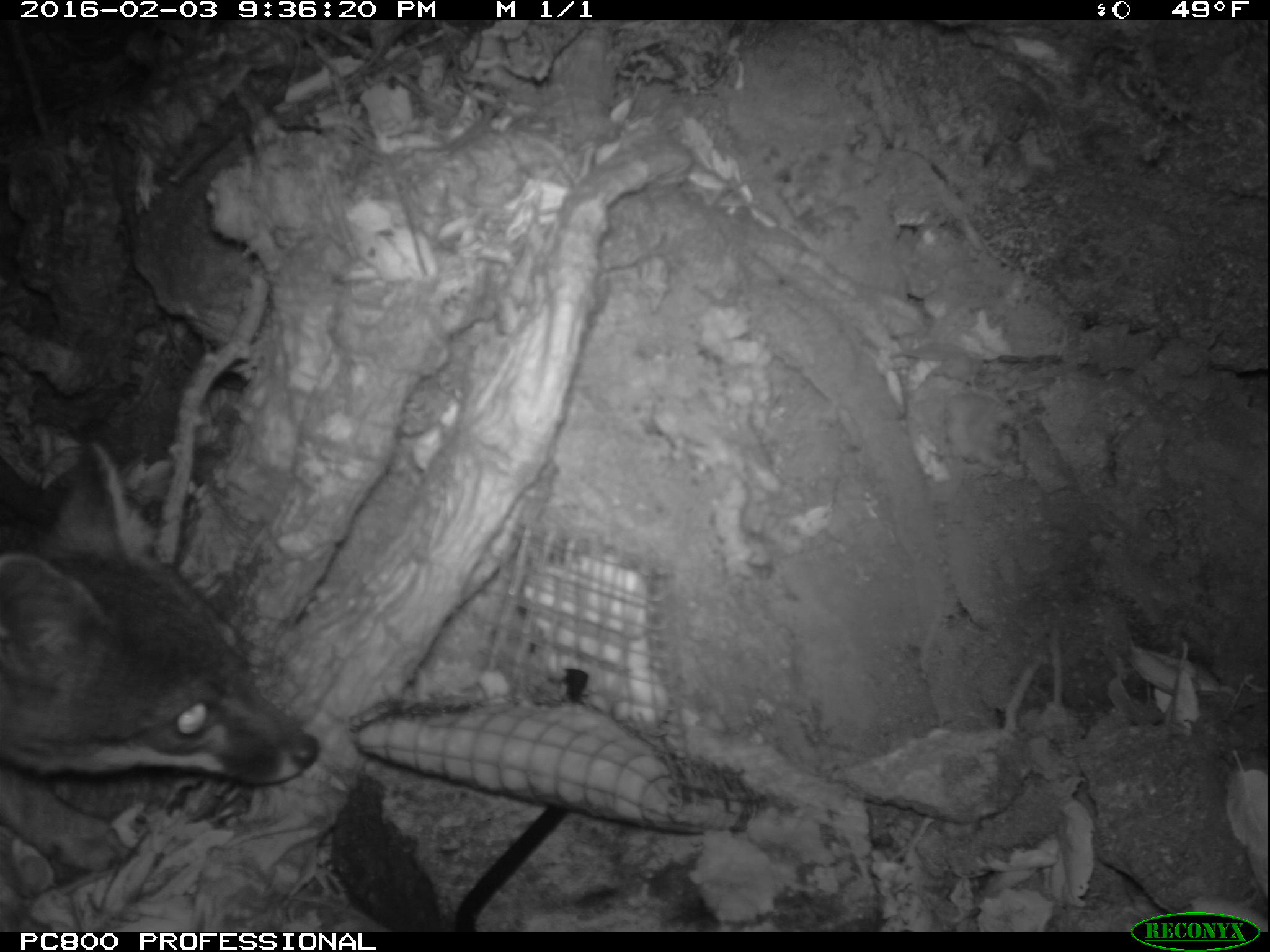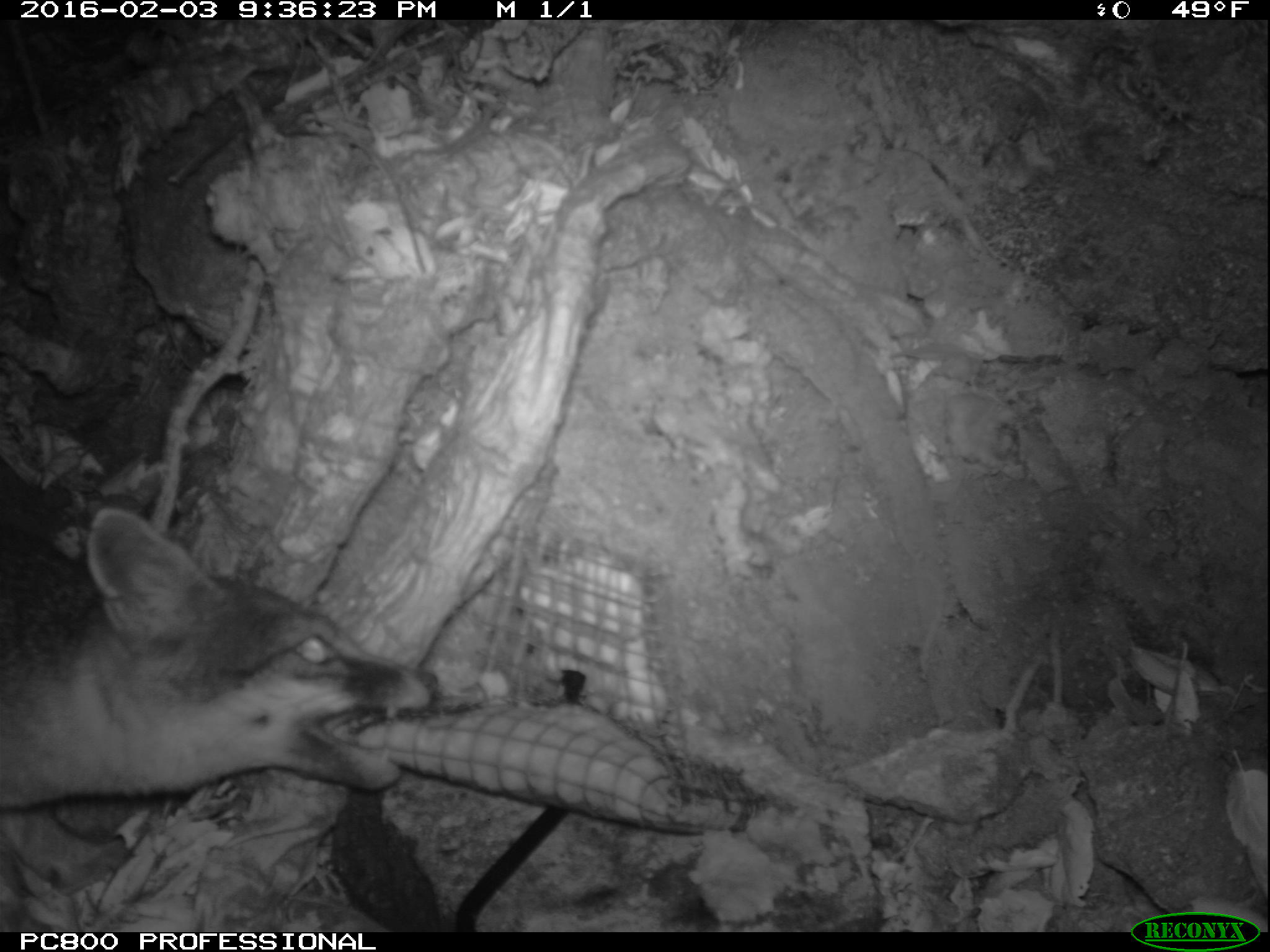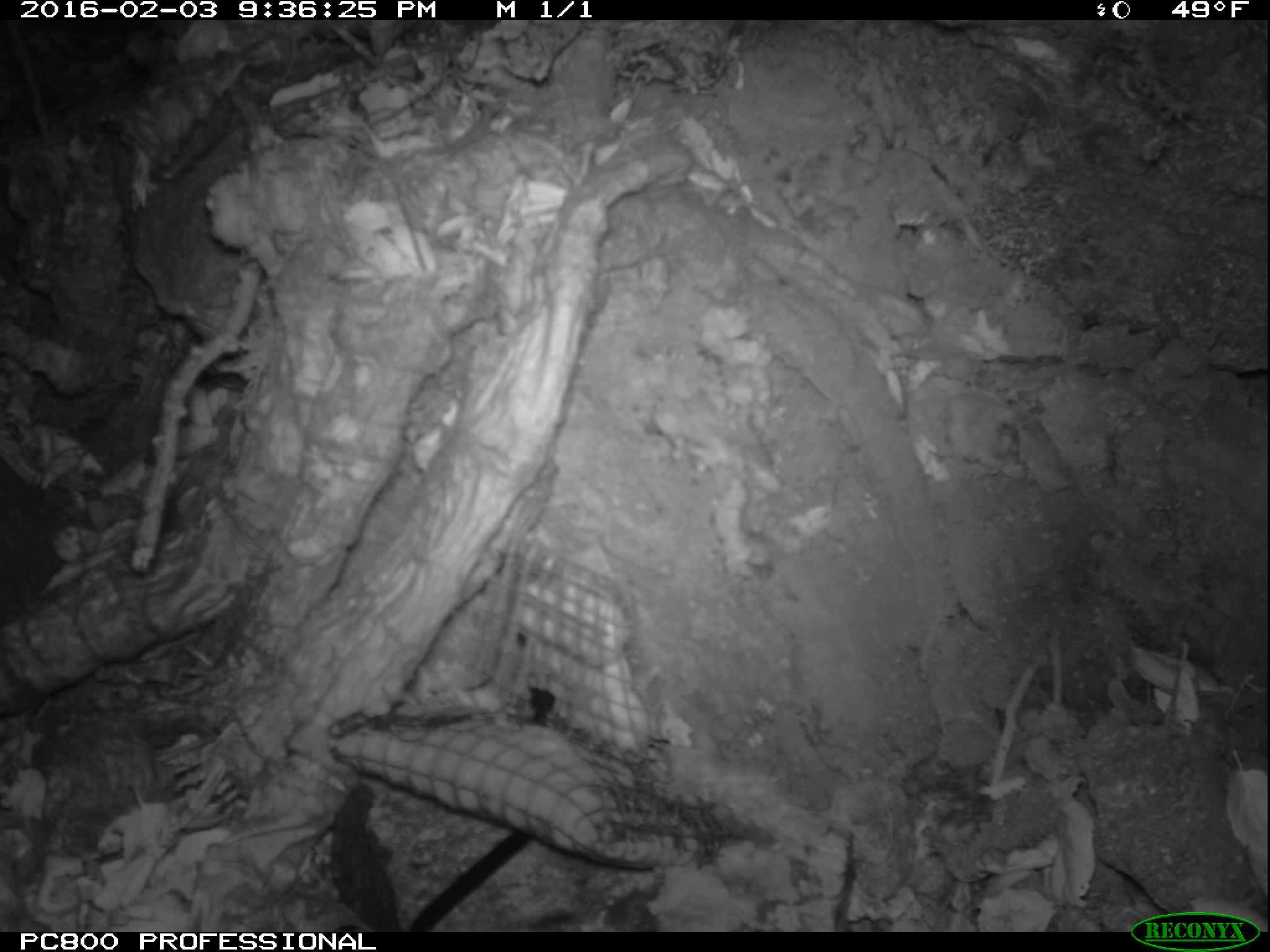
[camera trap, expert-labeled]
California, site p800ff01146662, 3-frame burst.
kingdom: Animalia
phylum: Chordata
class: Mammalia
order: Carnivora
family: Canidae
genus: Urocyon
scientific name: Urocyon littoralis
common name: island fox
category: fox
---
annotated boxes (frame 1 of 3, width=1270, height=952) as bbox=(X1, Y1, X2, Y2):
fox: bbox=(0, 436, 322, 870)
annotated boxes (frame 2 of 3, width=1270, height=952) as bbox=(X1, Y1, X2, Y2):
fox: bbox=(0, 506, 441, 933)